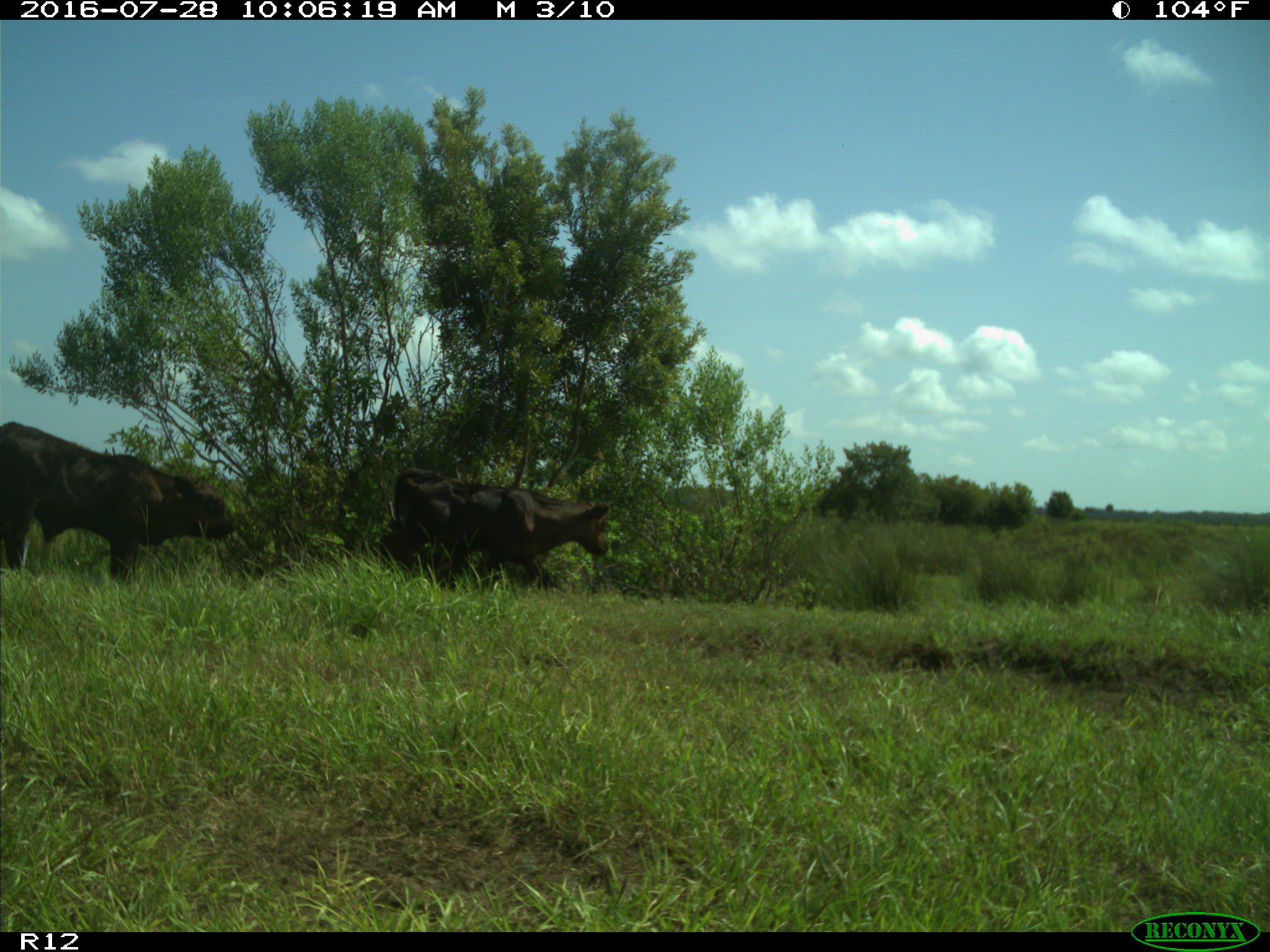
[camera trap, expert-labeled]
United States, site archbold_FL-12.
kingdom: Animalia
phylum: Chordata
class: Mammalia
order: Artiodactyla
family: Bovidae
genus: Bos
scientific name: Bos taurus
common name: domestic cow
Bos taurus (domestic cow).